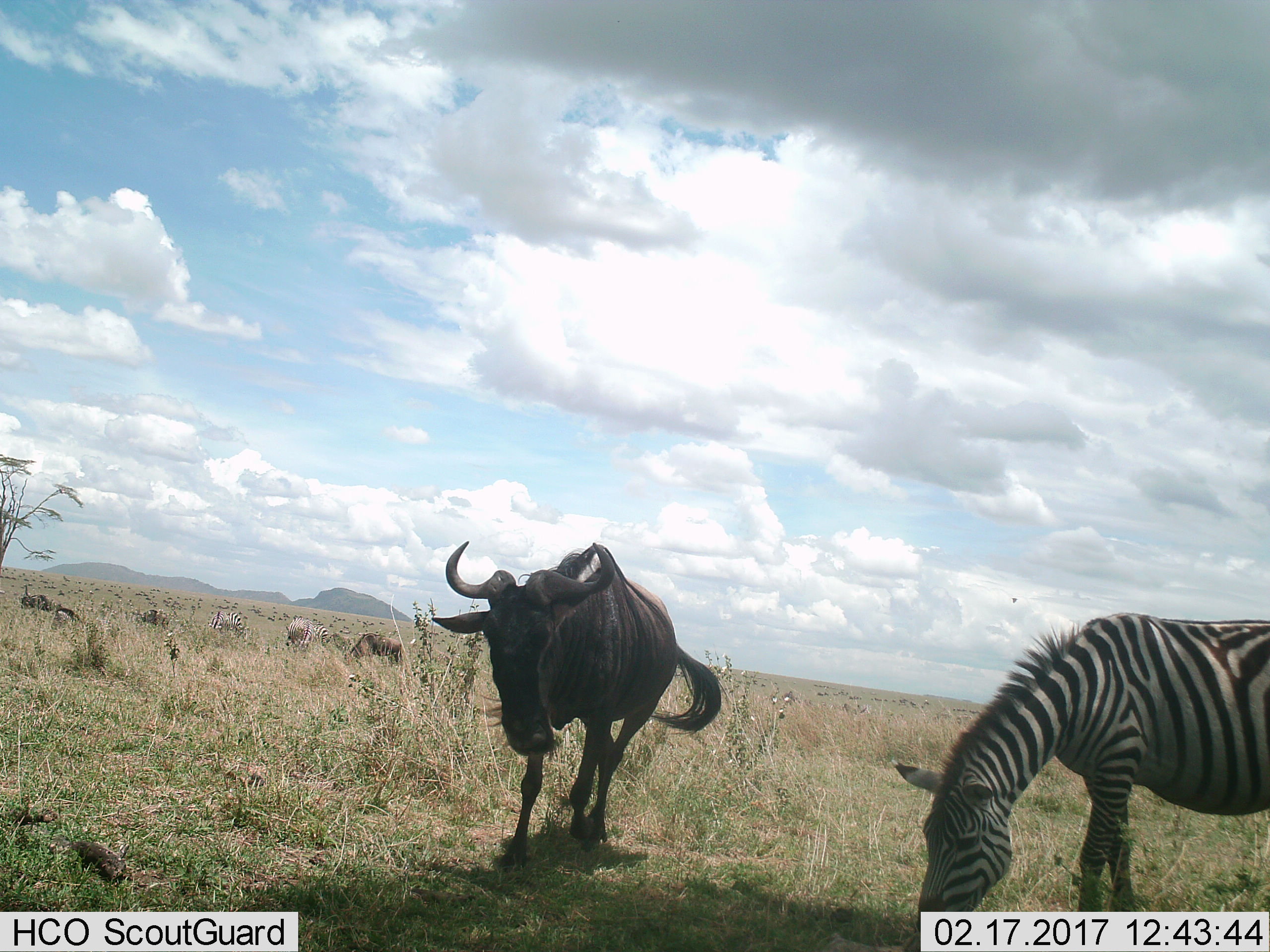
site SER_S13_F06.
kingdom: Animalia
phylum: Chordata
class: Mammalia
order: Artiodactyla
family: Bovidae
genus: Connochaetes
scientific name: Connochaetes taurinus taurinus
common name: blue wildebeest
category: wildebeestblue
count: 2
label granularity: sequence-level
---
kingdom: Animalia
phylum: Chordata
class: Mammalia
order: Perissodactyla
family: Equidae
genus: Equus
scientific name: Equus quagga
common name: plains zebra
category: zebraplains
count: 4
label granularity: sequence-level